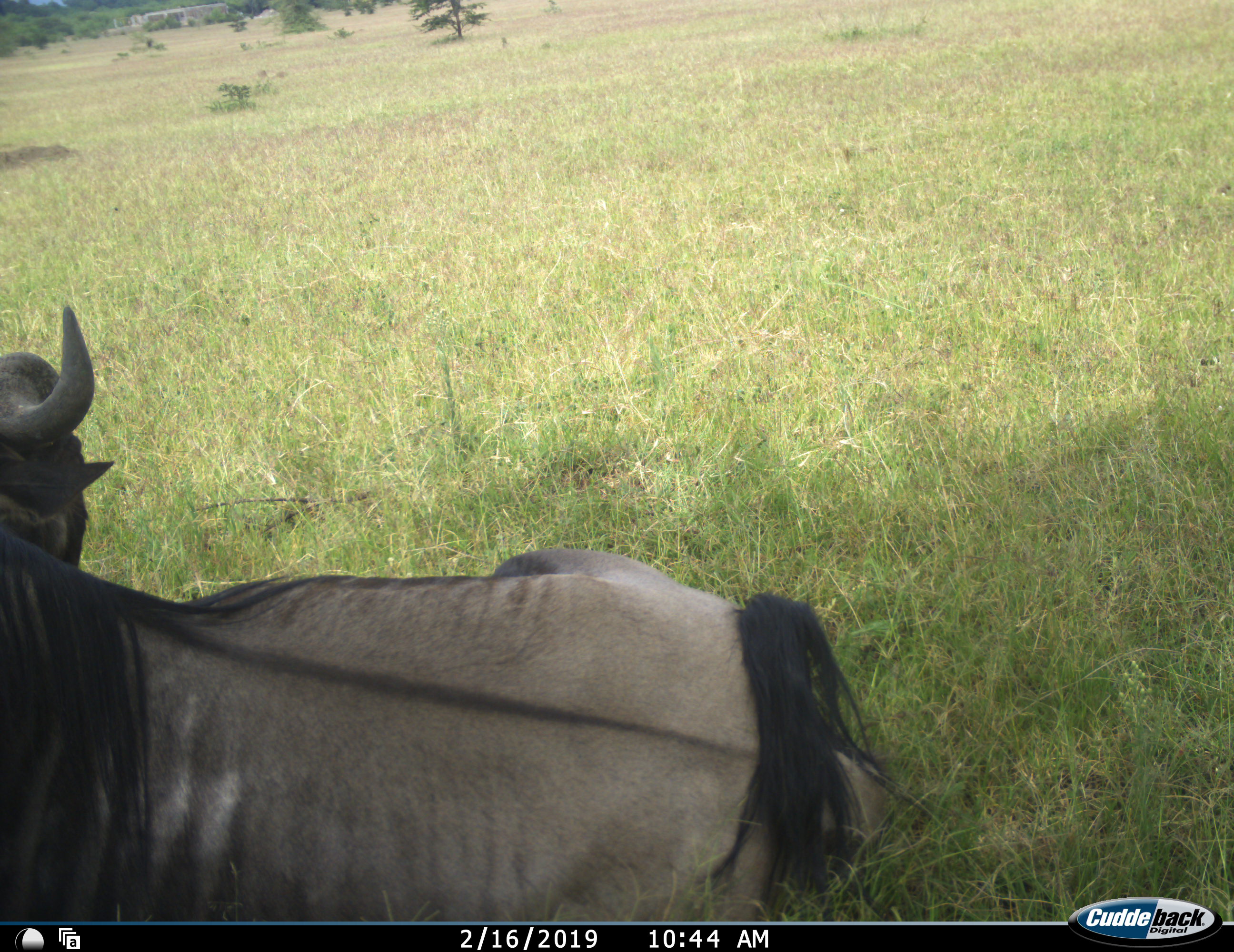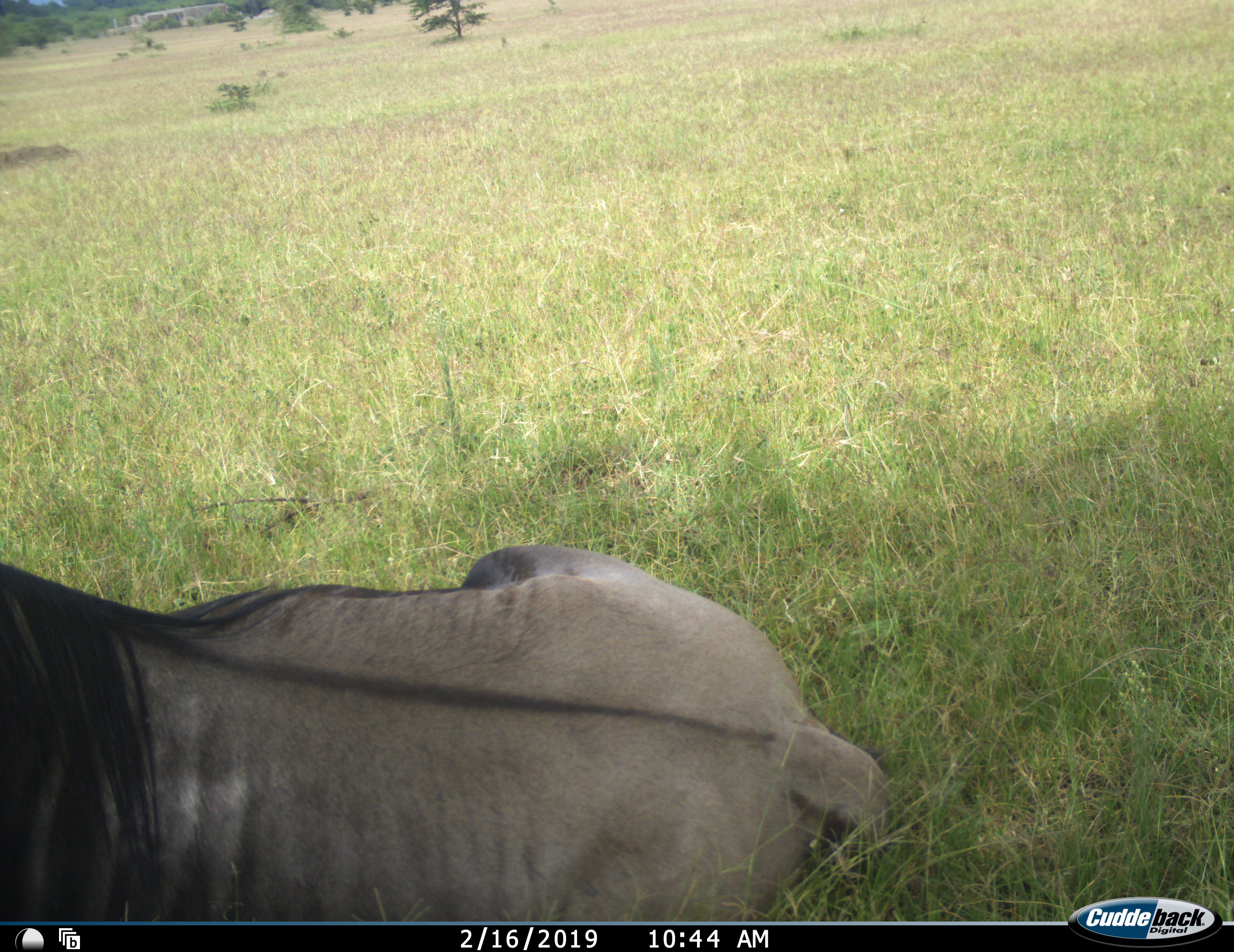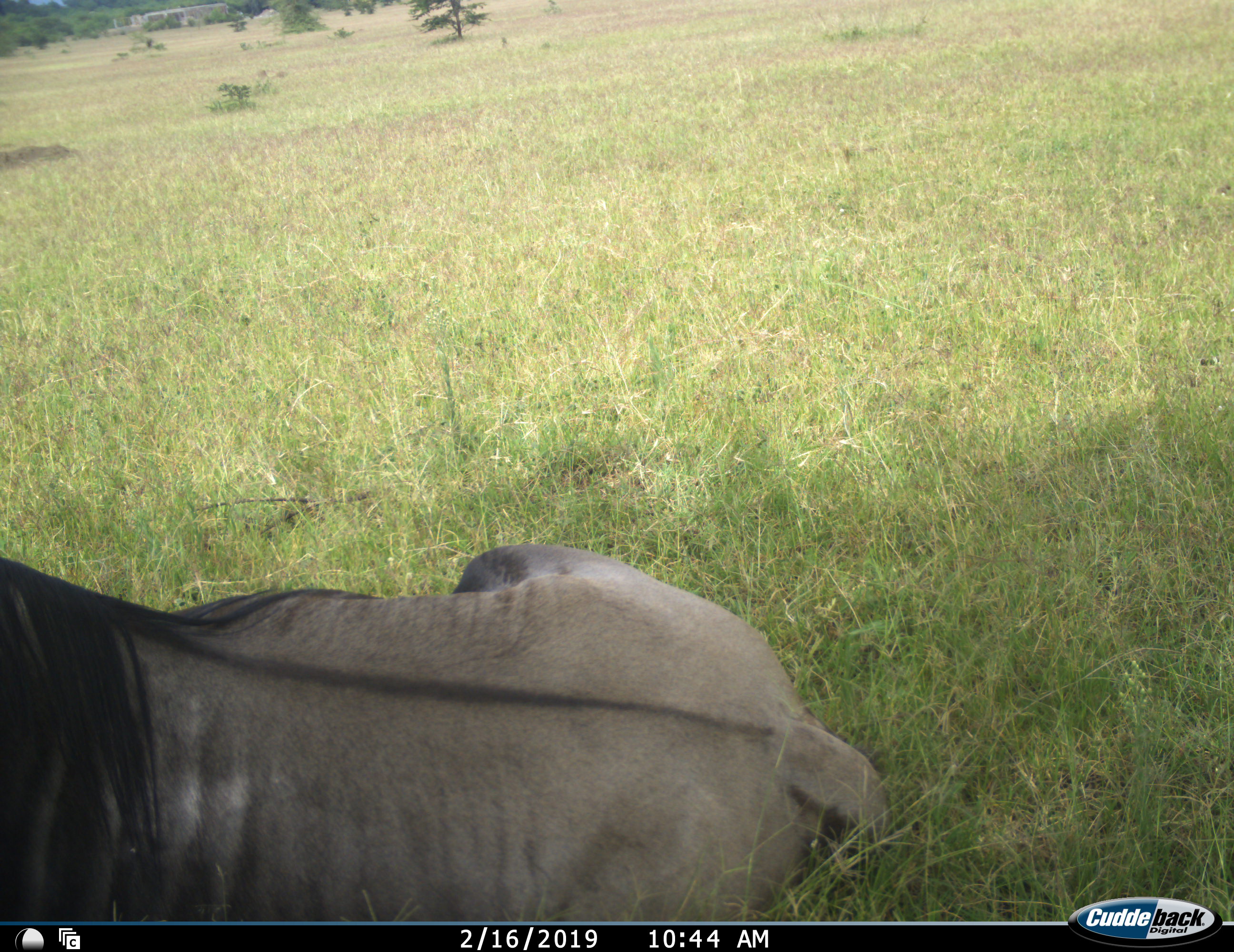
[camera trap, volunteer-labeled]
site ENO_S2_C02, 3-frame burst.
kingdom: Animalia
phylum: Chordata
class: Mammalia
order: Artiodactyla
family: Bovidae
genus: Connochaetes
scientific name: Connochaetes taurinus taurinus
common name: blue wildebeest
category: wildebeestblue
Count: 1.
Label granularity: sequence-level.